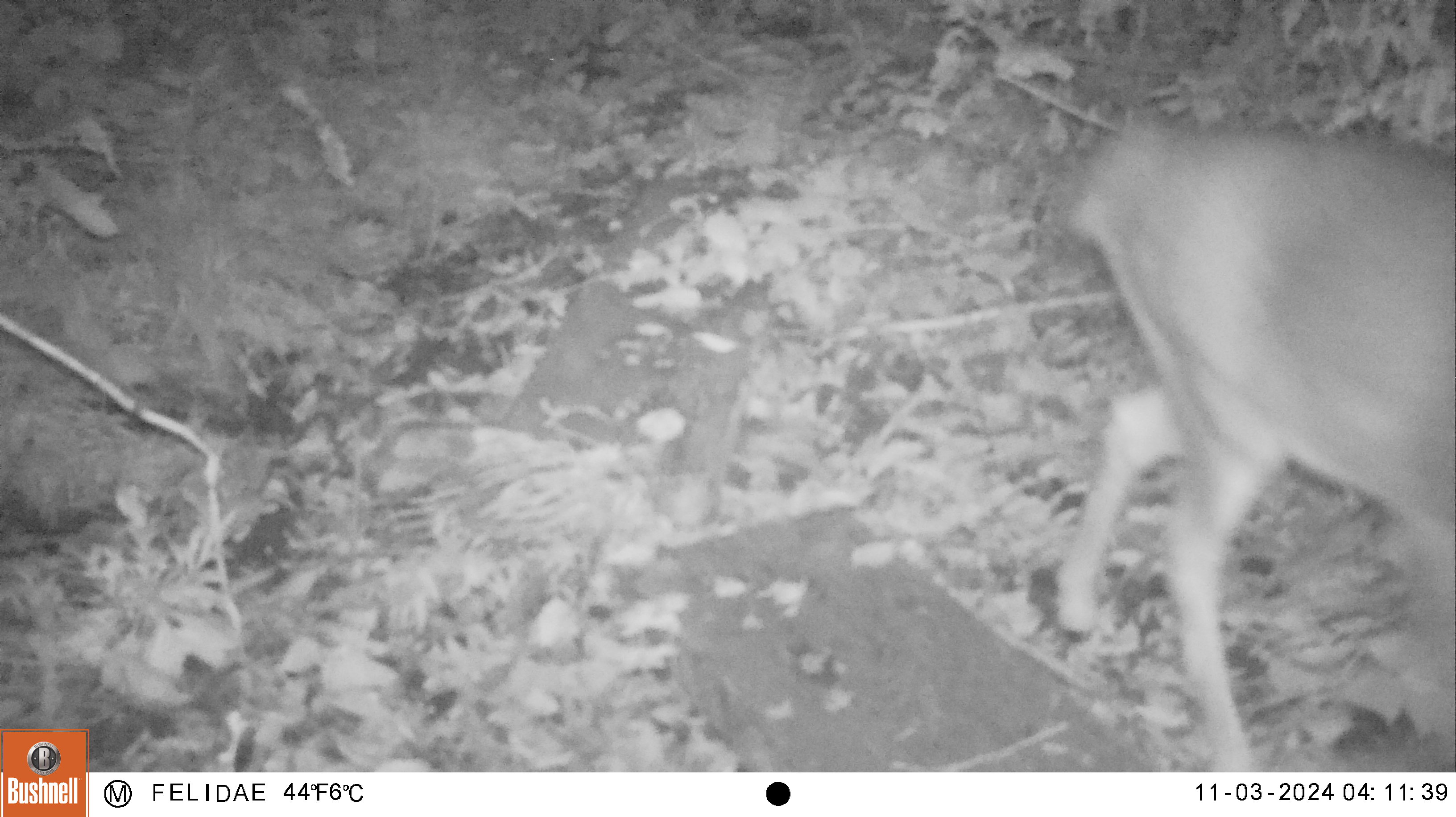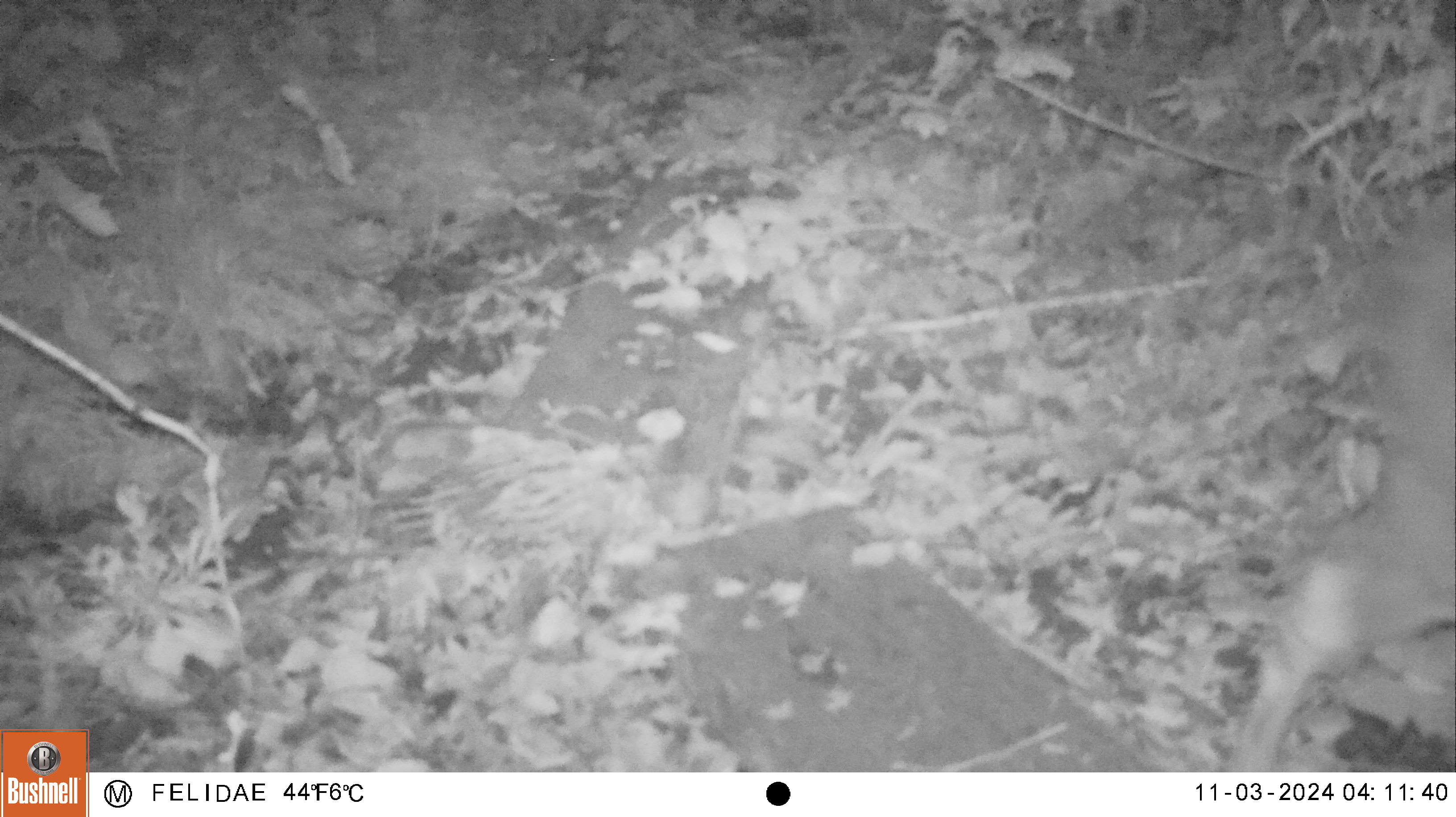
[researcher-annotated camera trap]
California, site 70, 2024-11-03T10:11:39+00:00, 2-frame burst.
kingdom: Animalia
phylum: Chordata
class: Mammalia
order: Artiodactyla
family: Cervidae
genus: Odocoileus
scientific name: Odocoileus hemionus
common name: mule deer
Mule deer (Odocoileus hemionus).